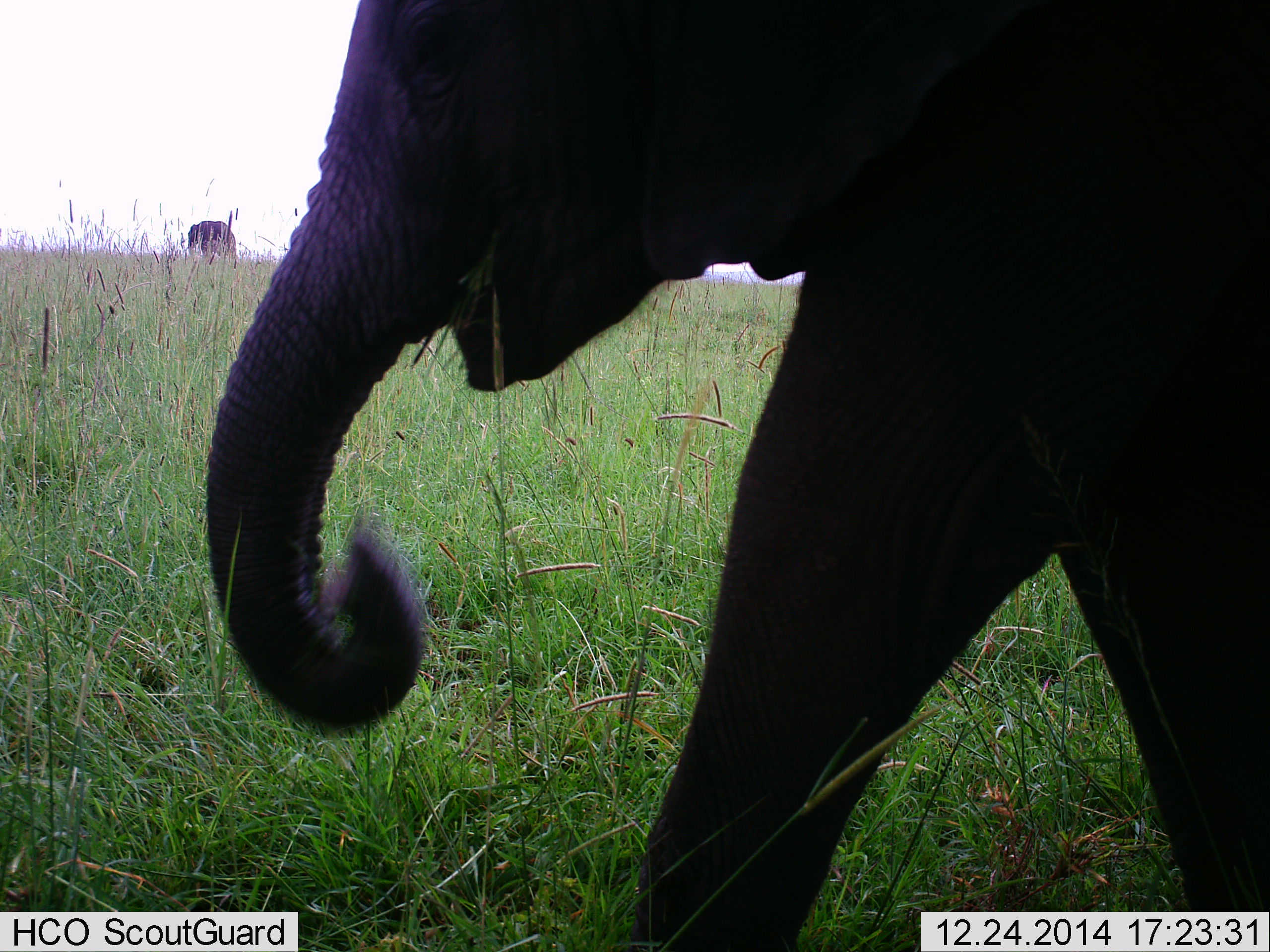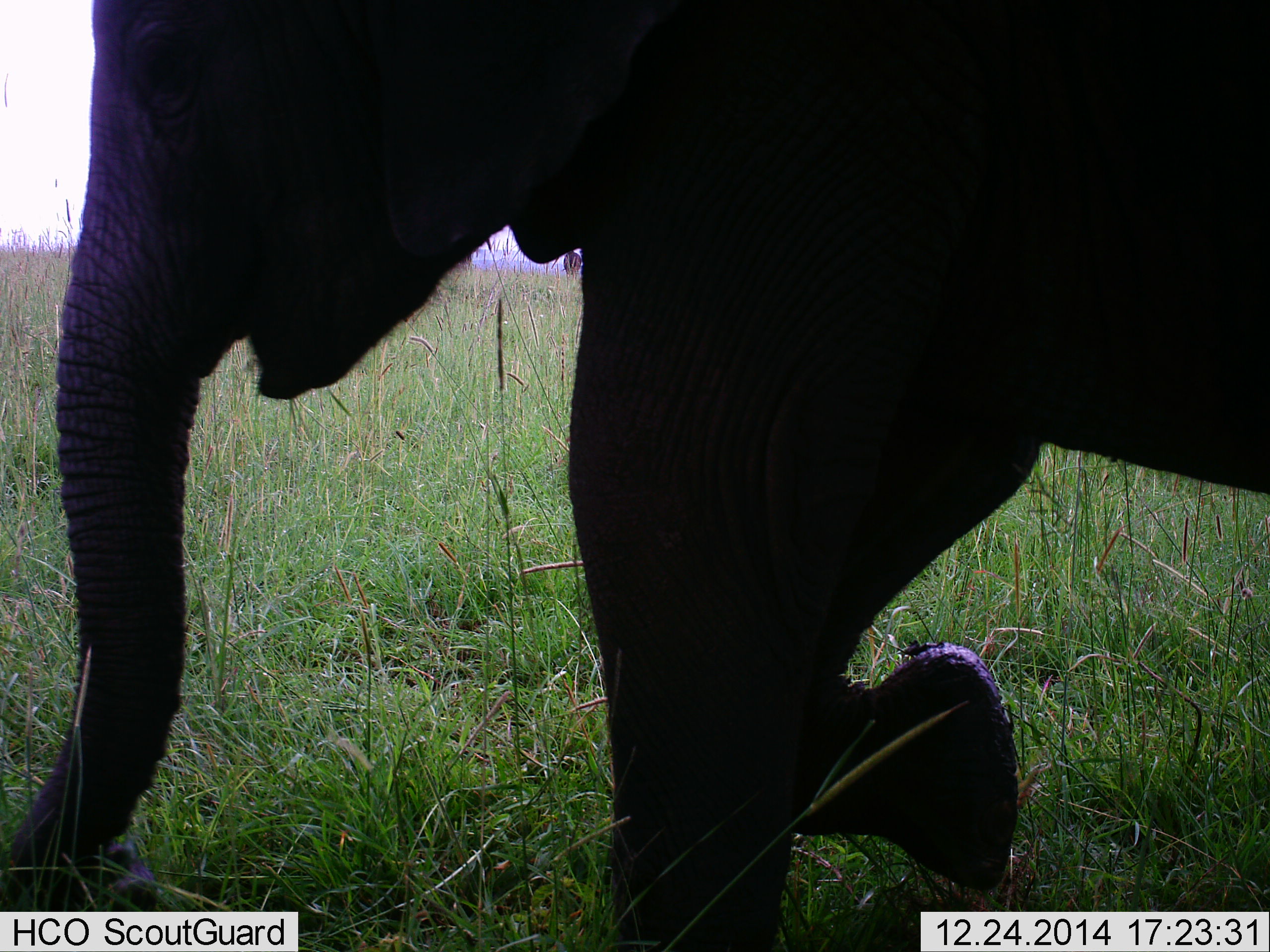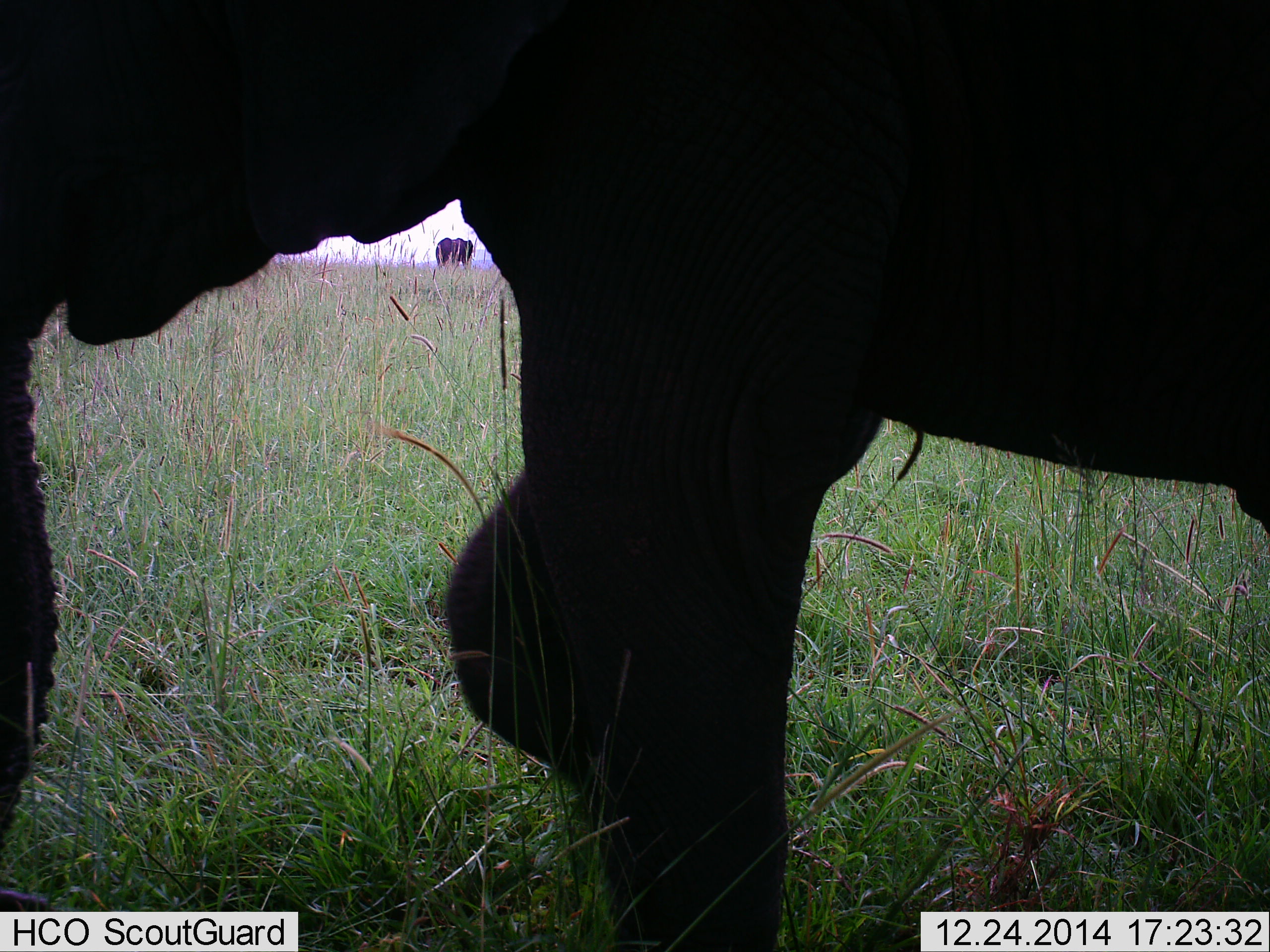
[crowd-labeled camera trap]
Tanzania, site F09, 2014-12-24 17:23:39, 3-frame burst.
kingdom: Animalia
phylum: Chordata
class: Mammalia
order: Proboscidea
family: Elephantidae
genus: Loxodonta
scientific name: Loxodonta africana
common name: african bush elephant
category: elephant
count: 4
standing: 30%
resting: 0%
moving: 100%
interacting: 0%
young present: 30%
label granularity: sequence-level